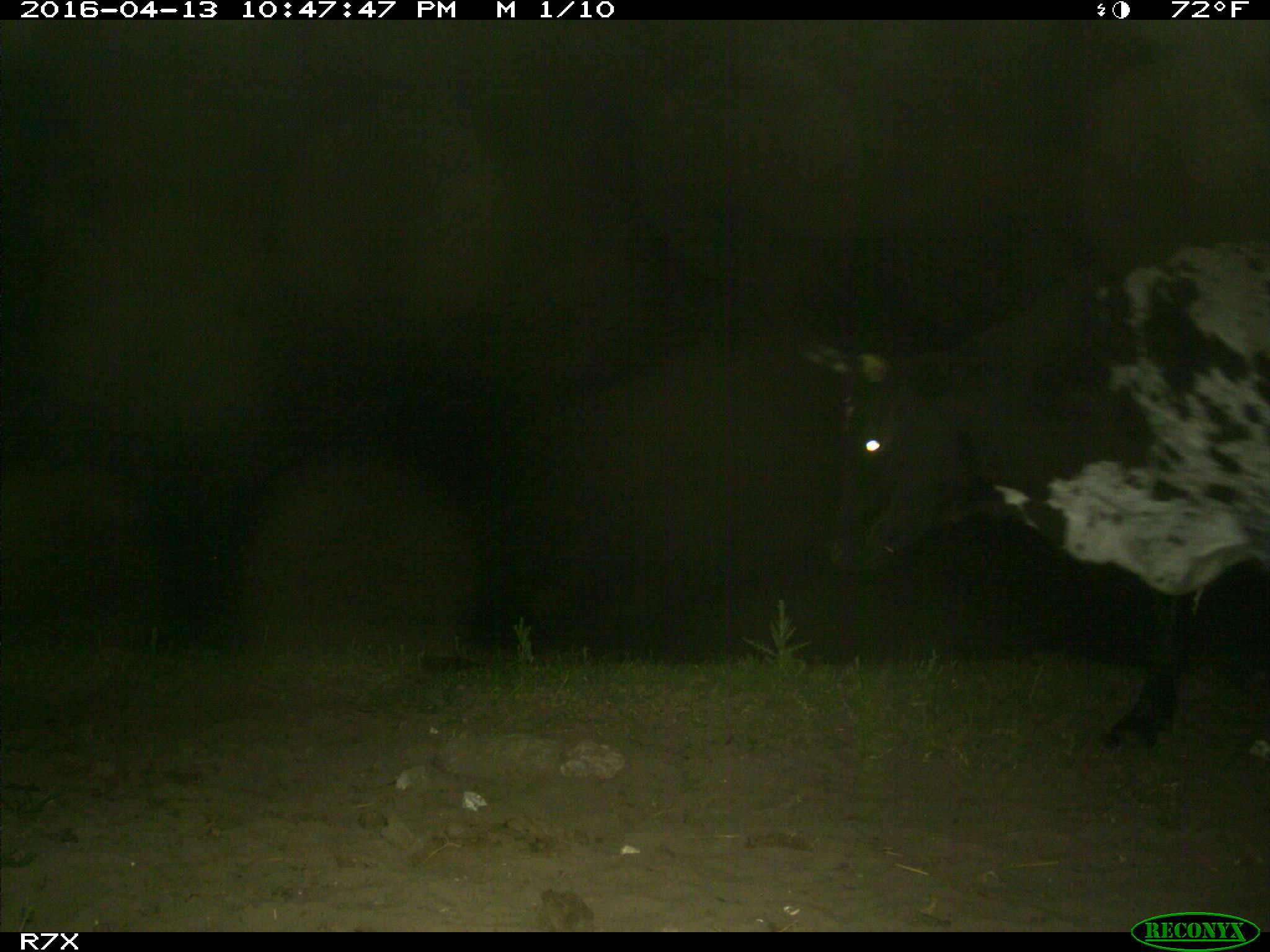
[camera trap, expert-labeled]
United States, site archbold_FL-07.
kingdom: Animalia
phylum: Chordata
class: Mammalia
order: Artiodactyla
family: Bovidae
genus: Bos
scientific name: Bos taurus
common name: domestic cow